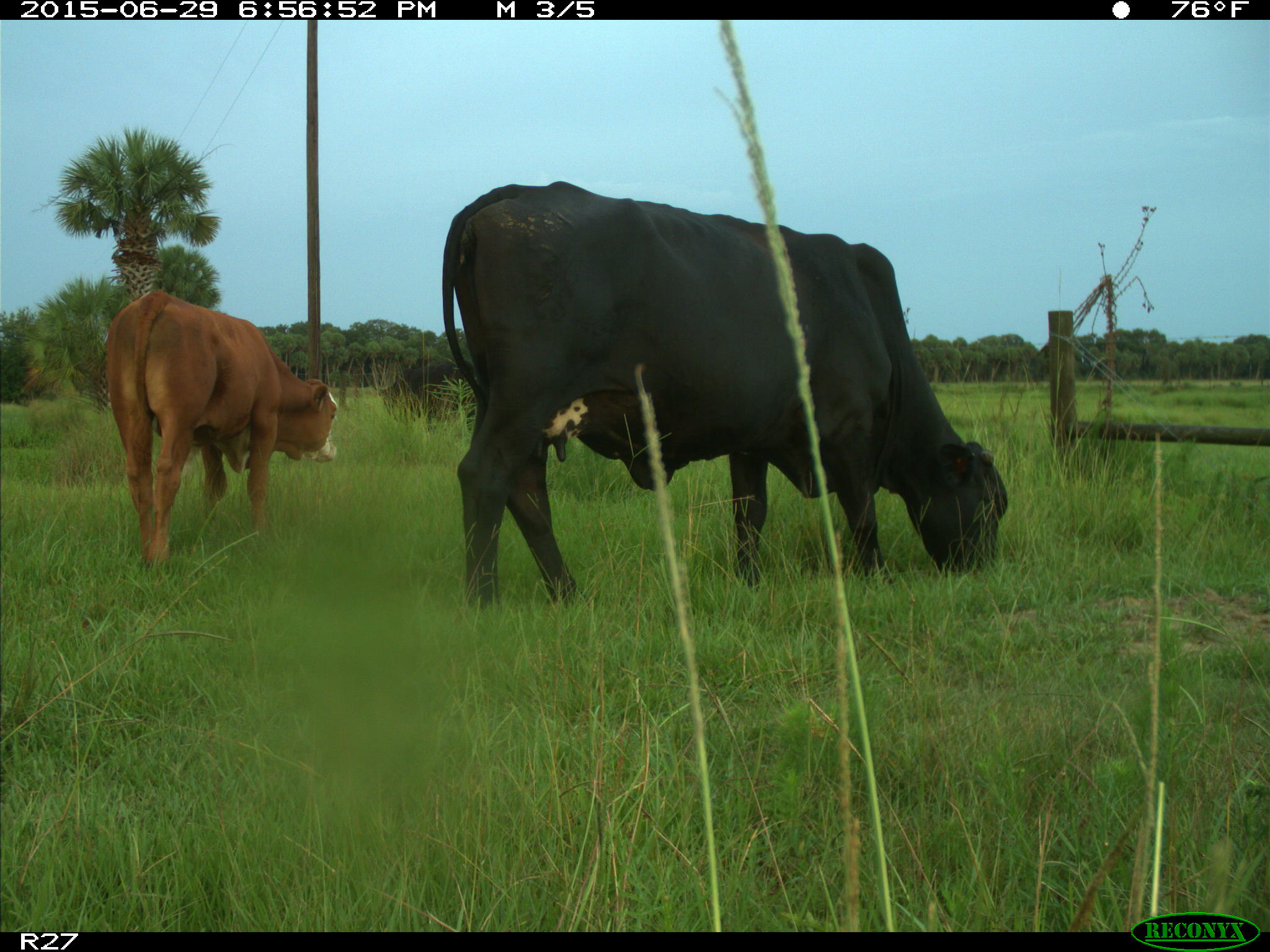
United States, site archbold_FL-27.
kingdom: Animalia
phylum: Chordata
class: Mammalia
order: Artiodactyla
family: Bovidae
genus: Bos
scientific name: Bos taurus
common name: domestic cow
Bos taurus (domestic cow).